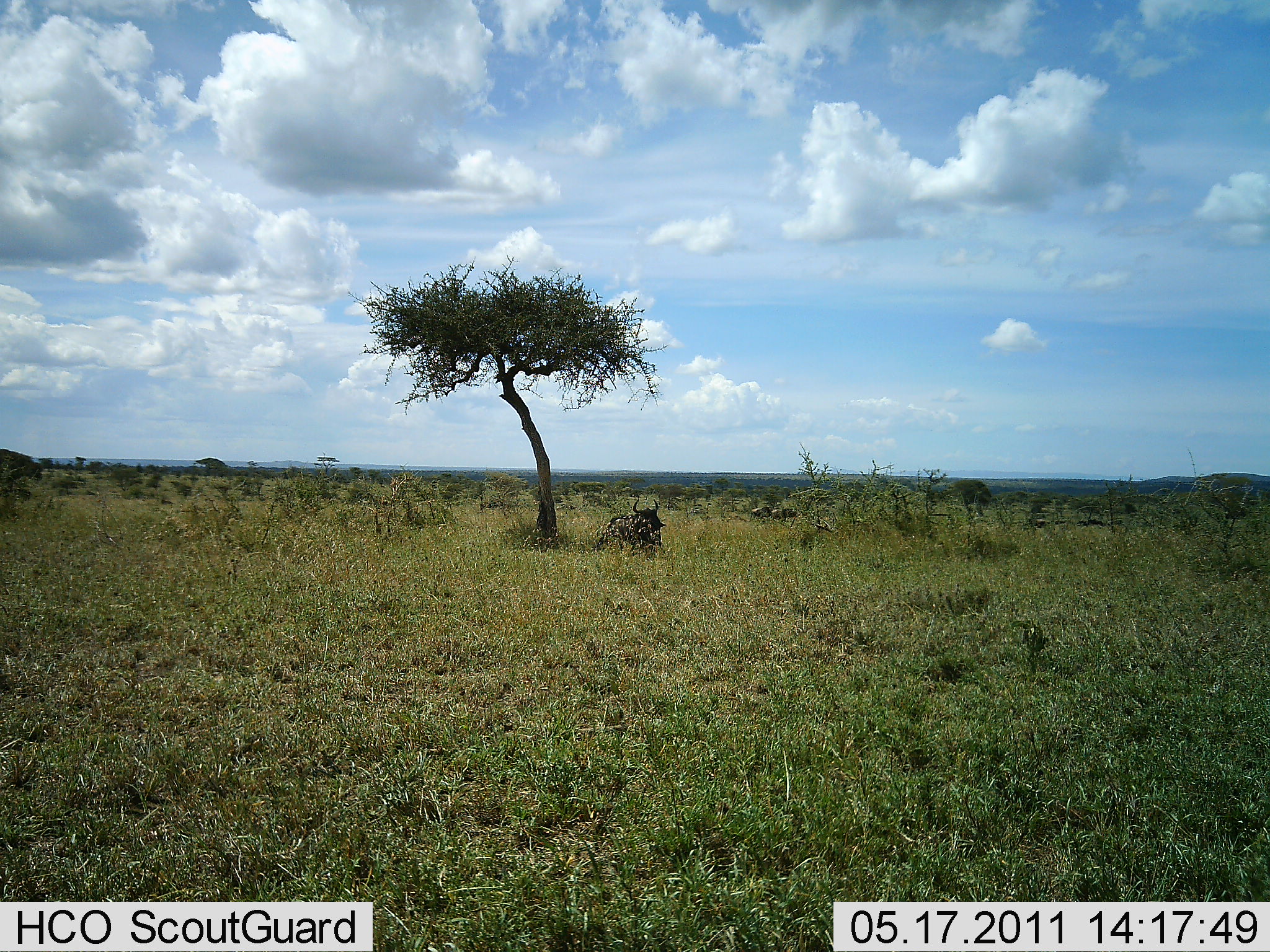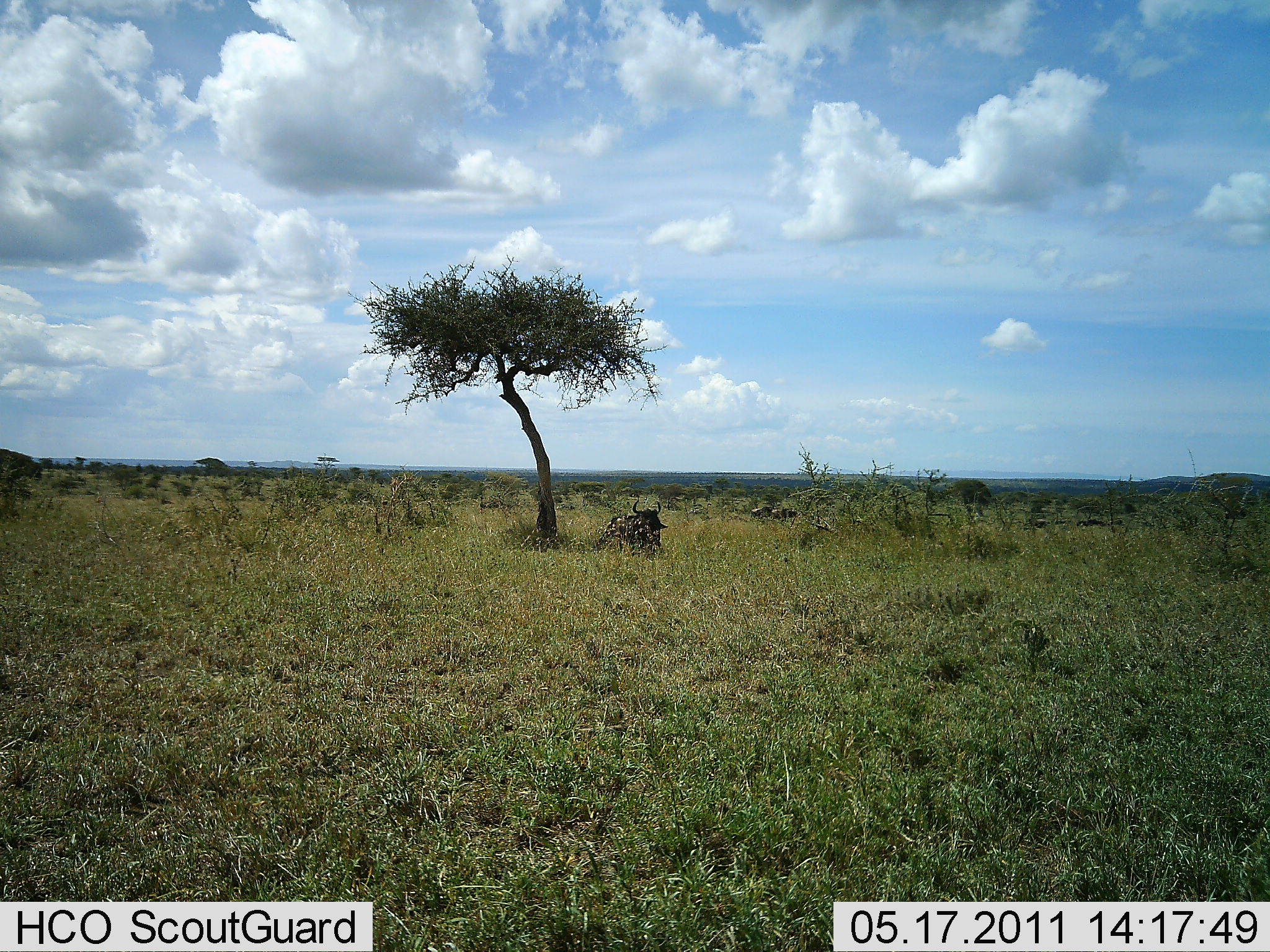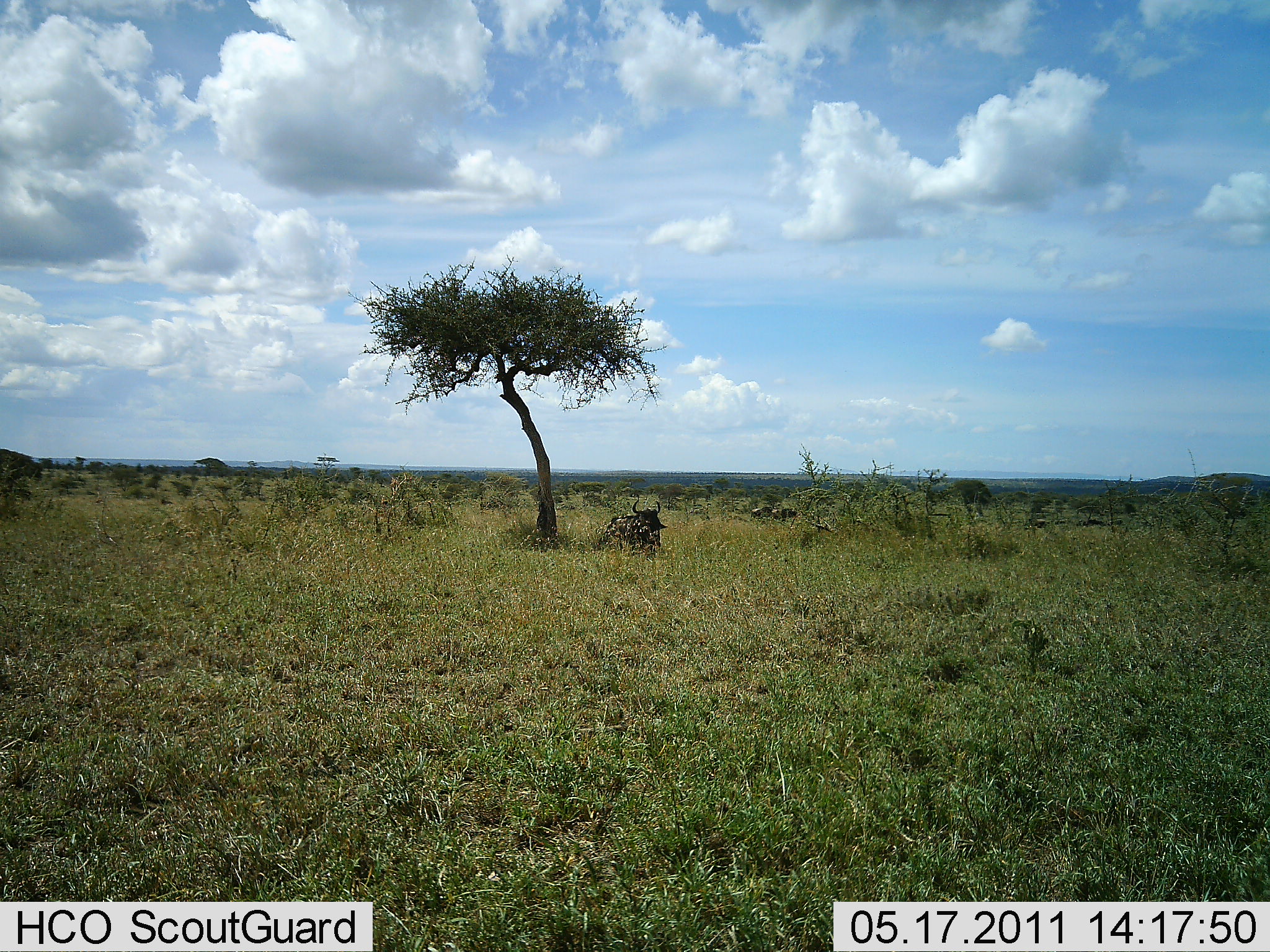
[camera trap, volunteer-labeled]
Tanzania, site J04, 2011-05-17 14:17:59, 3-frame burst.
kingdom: Animalia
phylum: Chordata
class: Mammalia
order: Artiodactyla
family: Bovidae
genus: Connochaetes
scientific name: Connochaetes taurinus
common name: blue wildebeest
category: wildebeest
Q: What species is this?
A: Wildebeest (blue wildebeest) (Connochaetes taurinus).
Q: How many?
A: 1.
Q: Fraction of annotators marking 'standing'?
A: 0%.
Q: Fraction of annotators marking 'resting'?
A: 100%.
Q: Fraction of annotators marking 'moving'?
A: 0%.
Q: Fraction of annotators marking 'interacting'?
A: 0%.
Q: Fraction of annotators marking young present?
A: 0%.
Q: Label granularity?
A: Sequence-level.